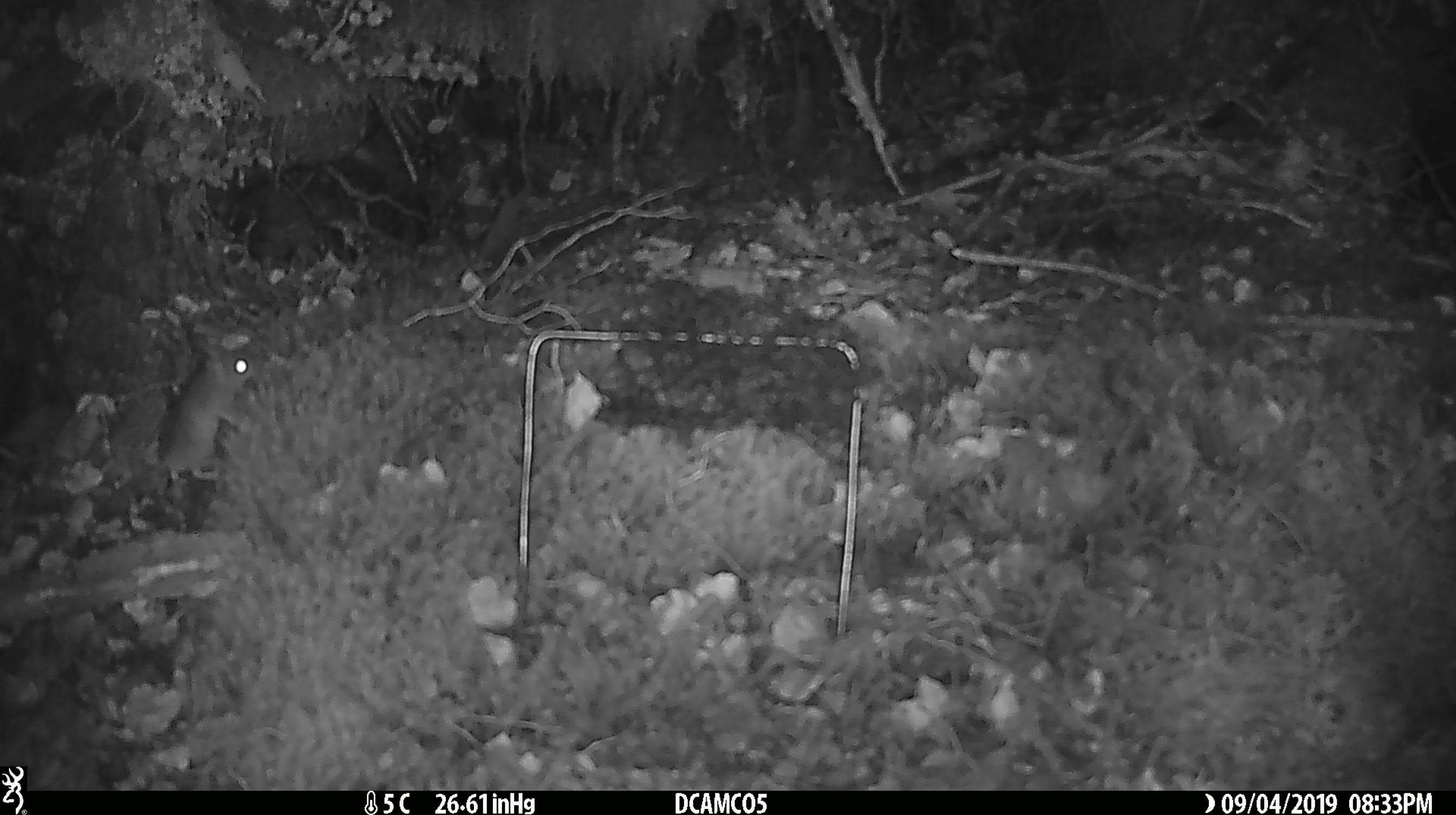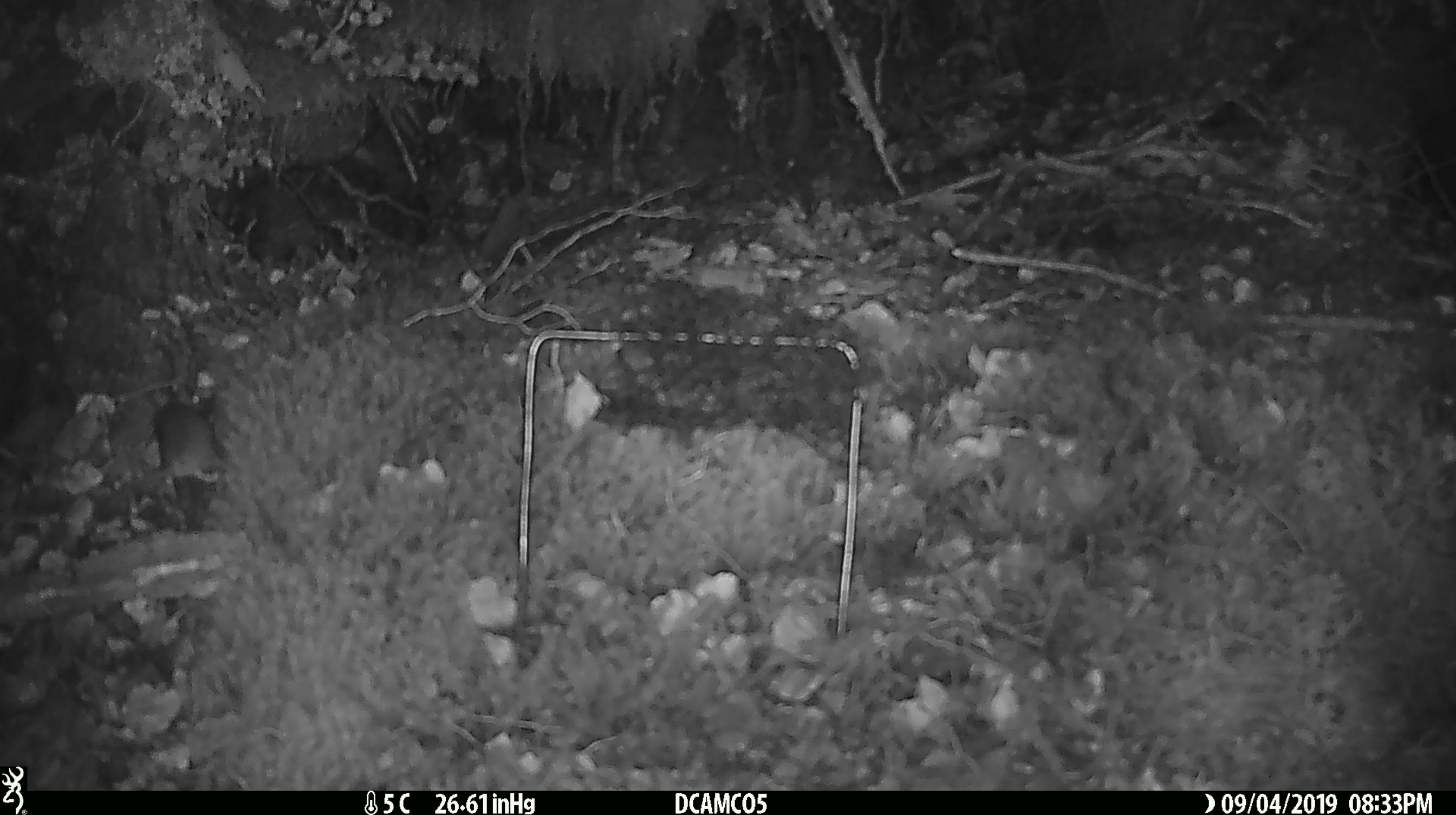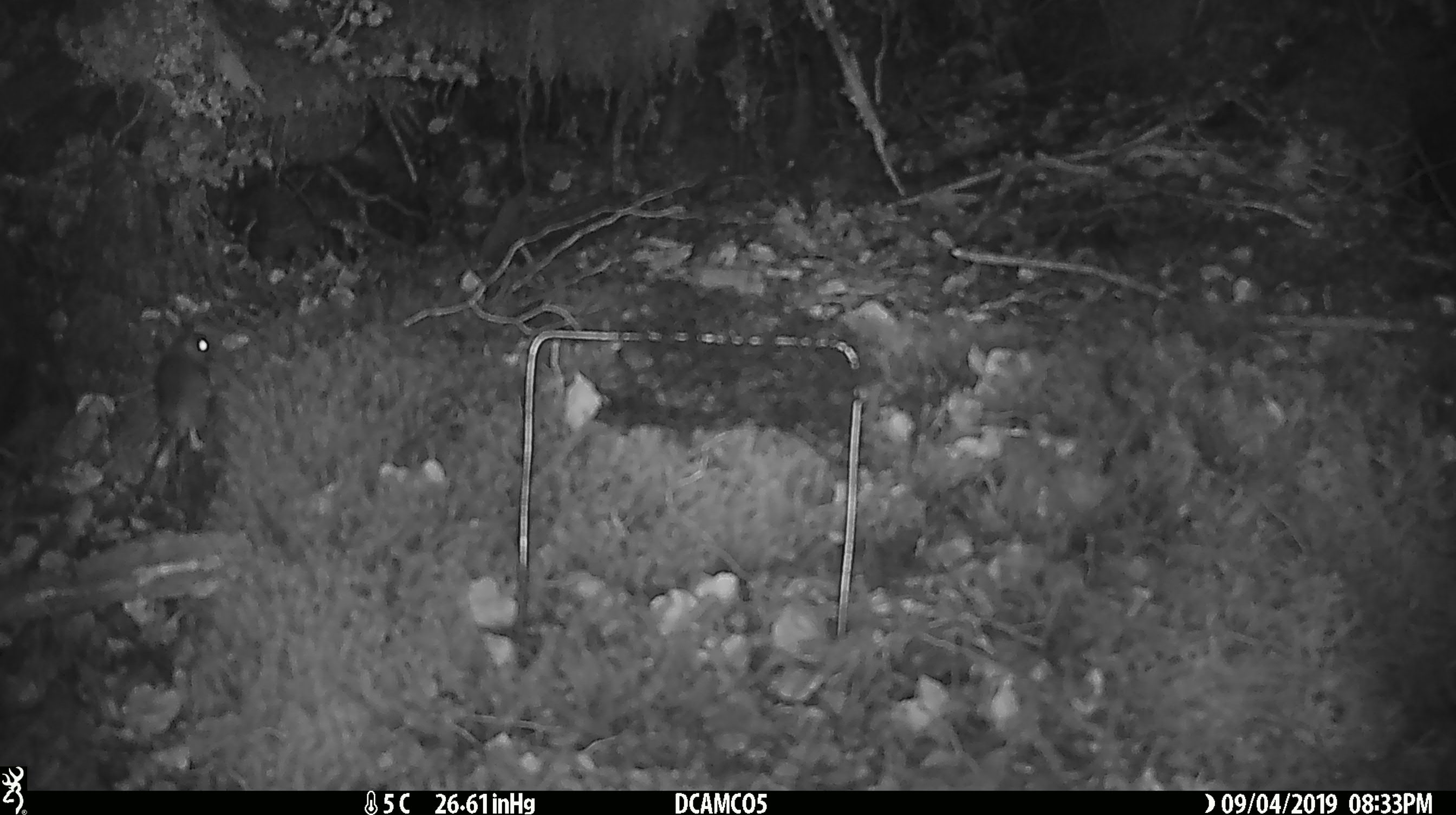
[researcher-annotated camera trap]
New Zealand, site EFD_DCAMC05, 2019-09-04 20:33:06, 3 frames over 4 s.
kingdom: Animalia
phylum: Chordata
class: Mammalia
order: Rodentia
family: Muridae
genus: Mus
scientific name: Mus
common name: mouse